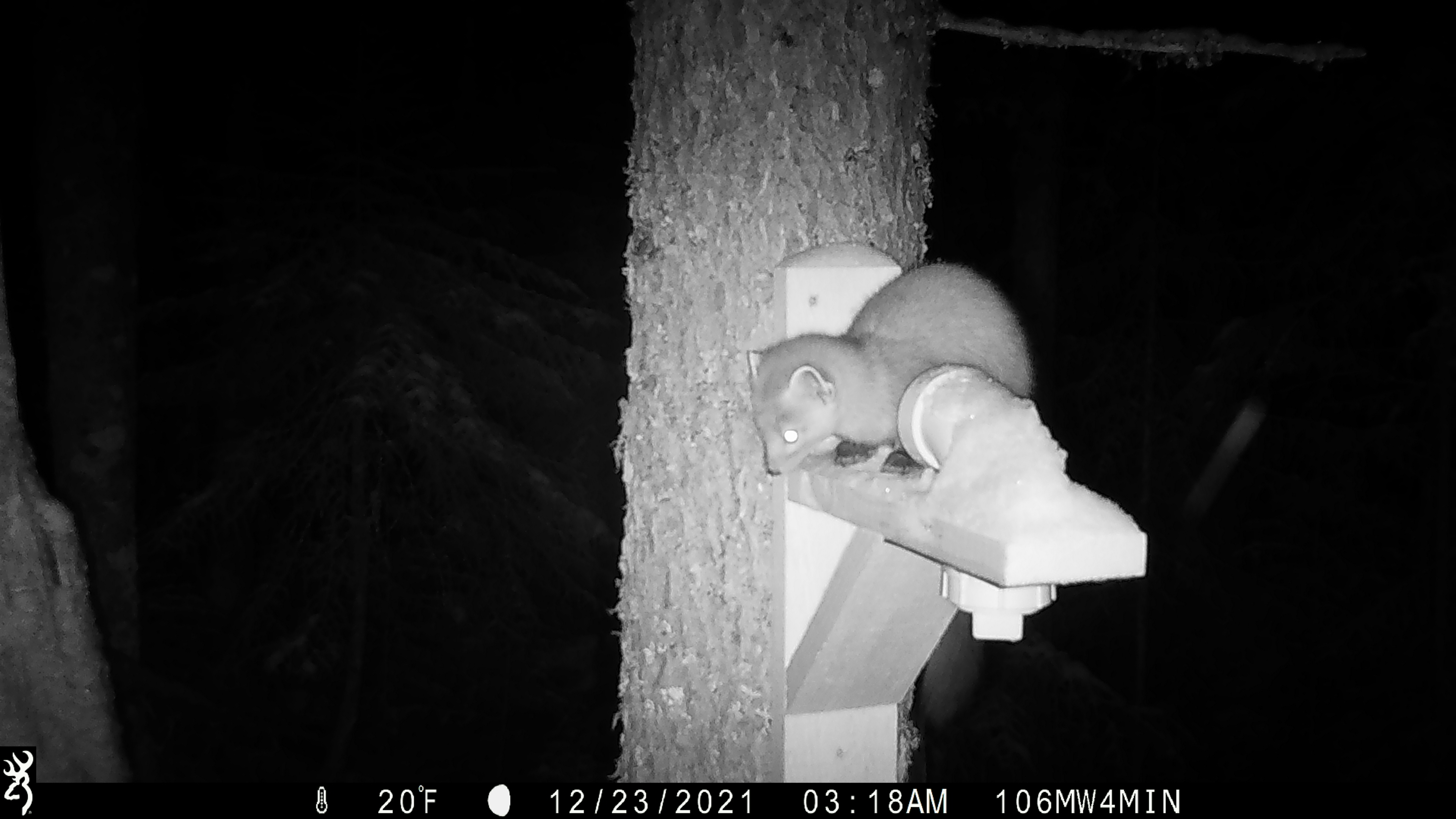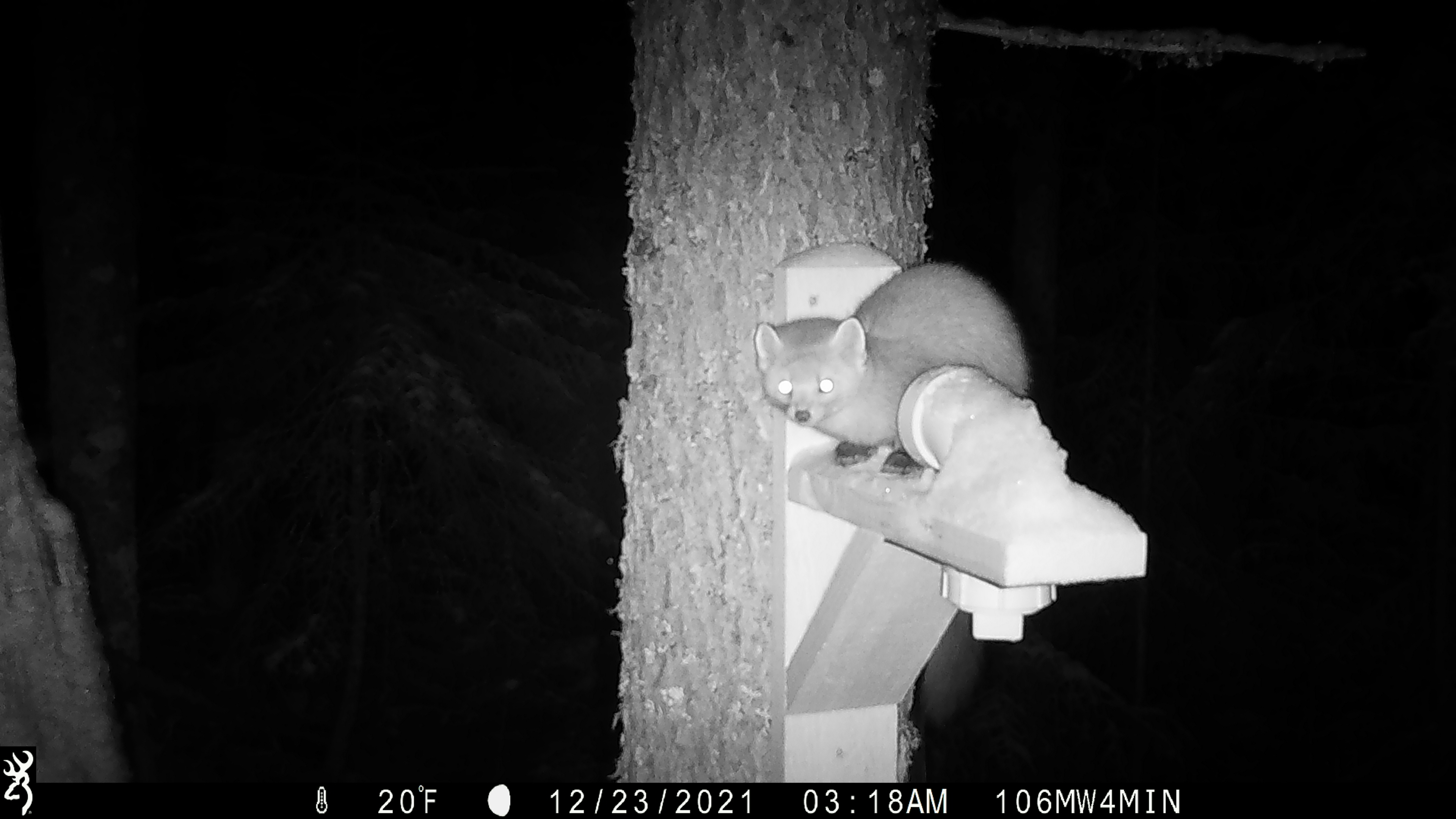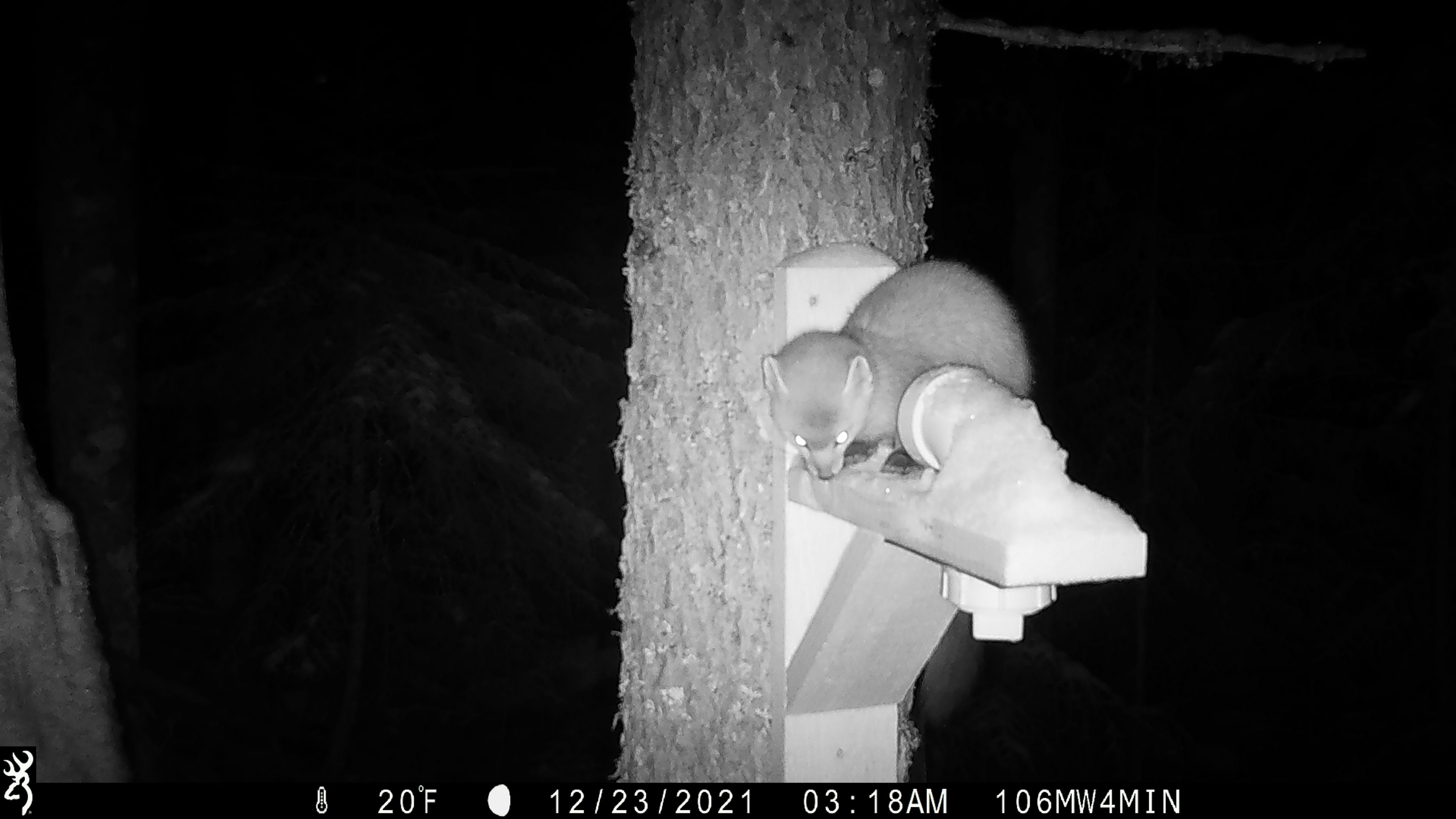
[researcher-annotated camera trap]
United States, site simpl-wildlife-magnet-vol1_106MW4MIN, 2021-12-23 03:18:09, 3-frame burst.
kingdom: Animalia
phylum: Chordata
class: Mammalia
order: Carnivora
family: Mustelidae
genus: Martes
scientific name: Martes americana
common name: american marten